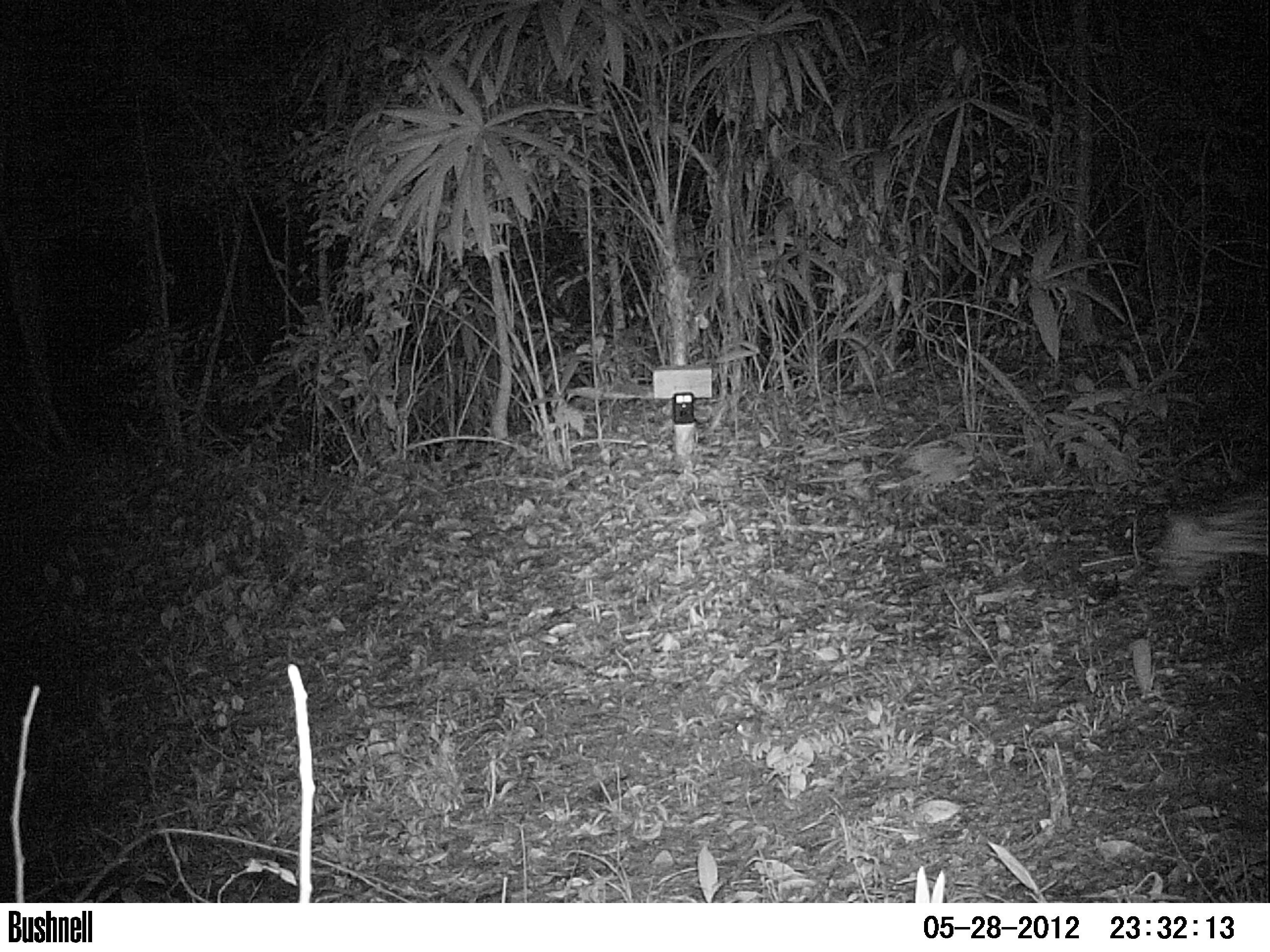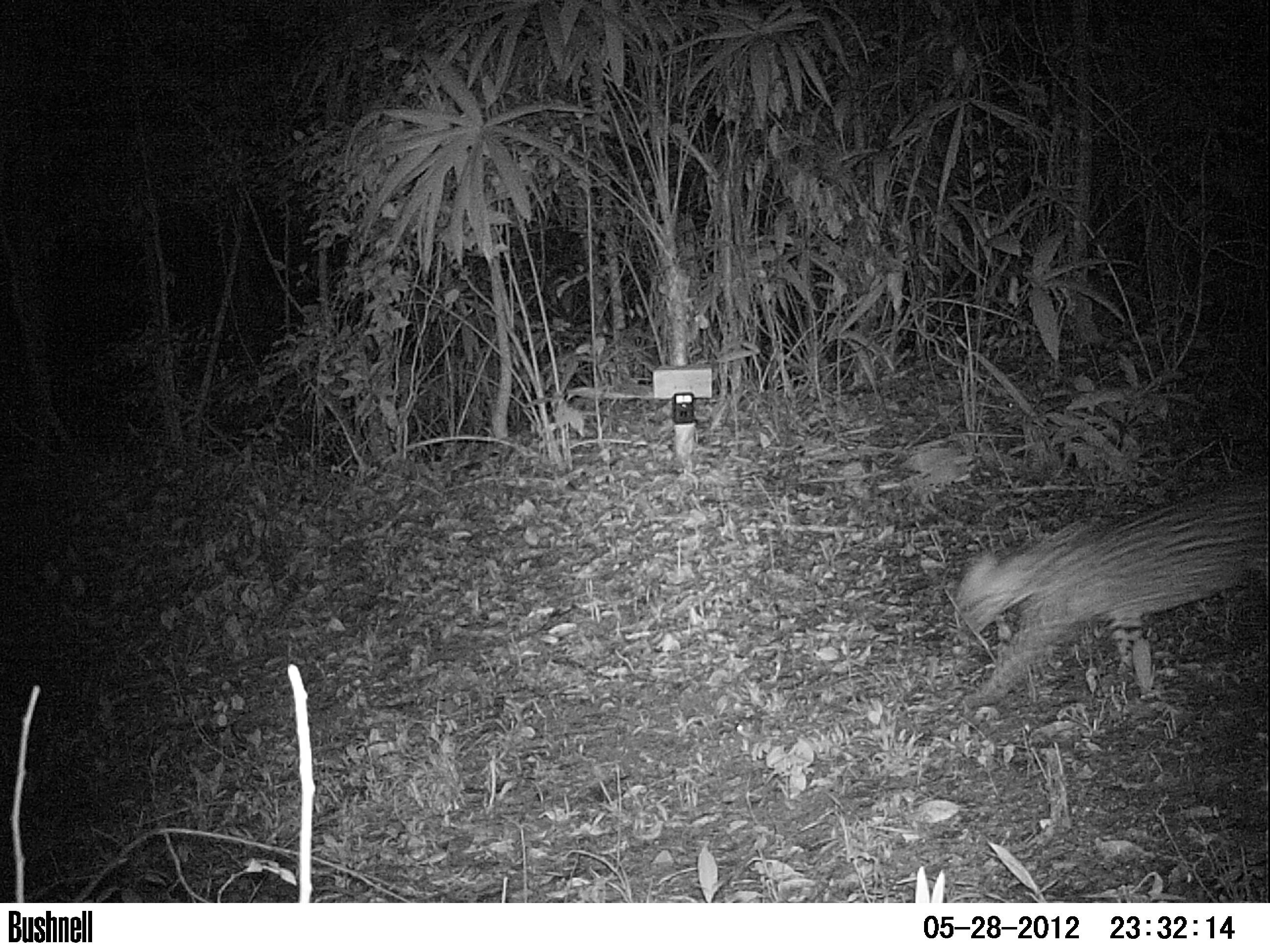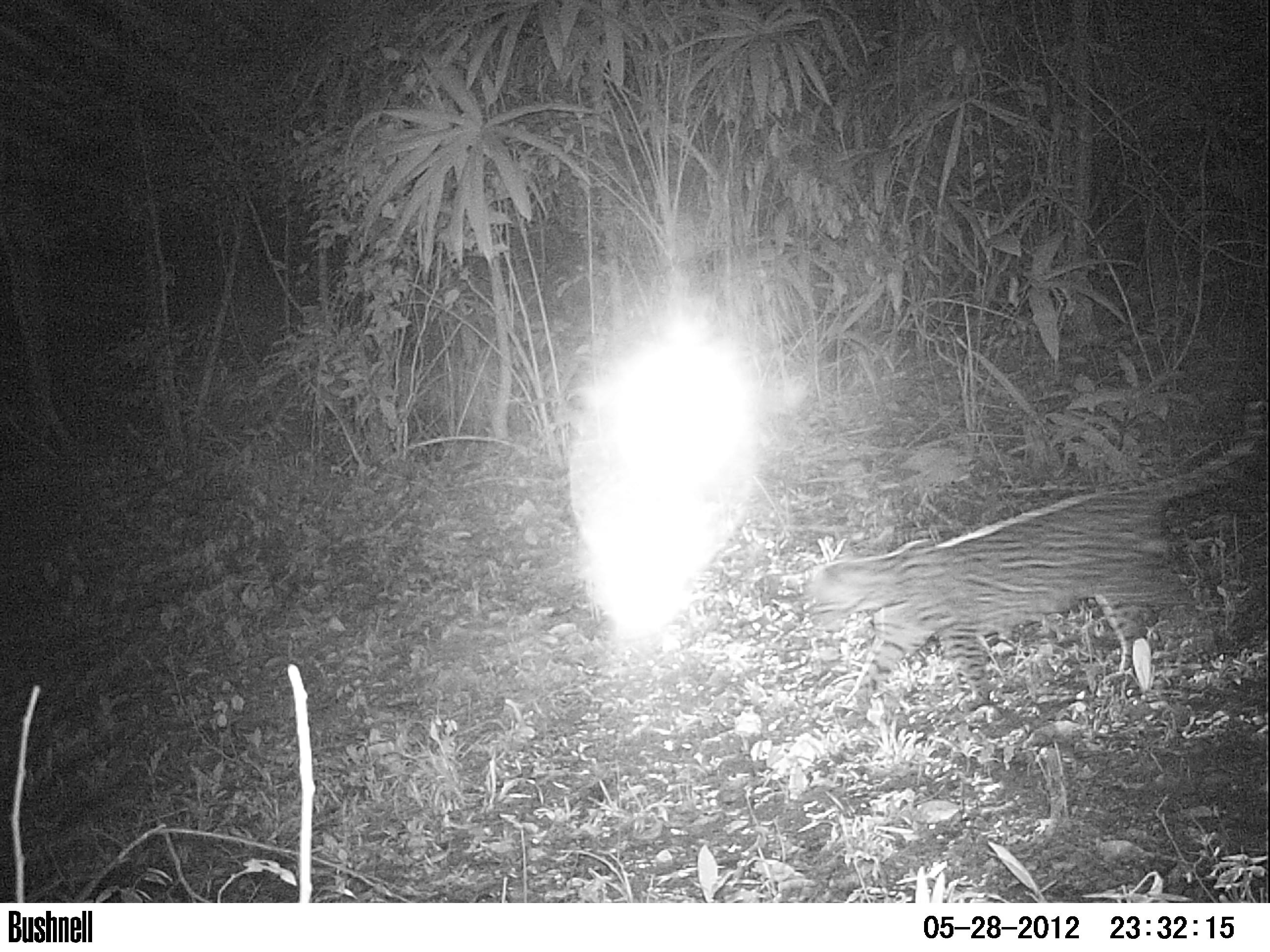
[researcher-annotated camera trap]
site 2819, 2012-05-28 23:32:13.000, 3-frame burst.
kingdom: Animalia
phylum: Chordata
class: Mammalia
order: Carnivora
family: Felidae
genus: Leopardus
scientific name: Leopardus pardalis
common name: ocelot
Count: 1.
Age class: adult.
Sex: male.